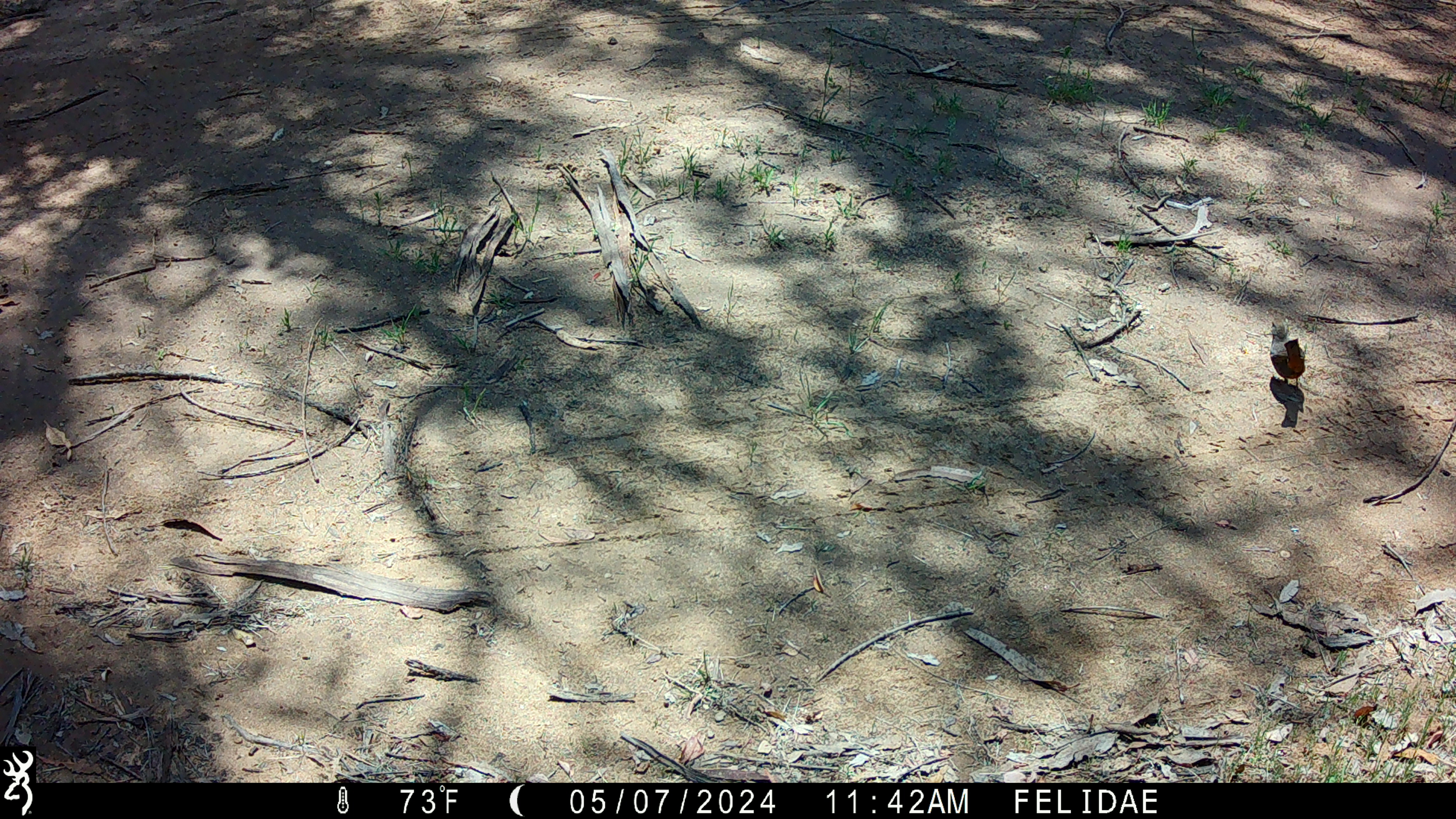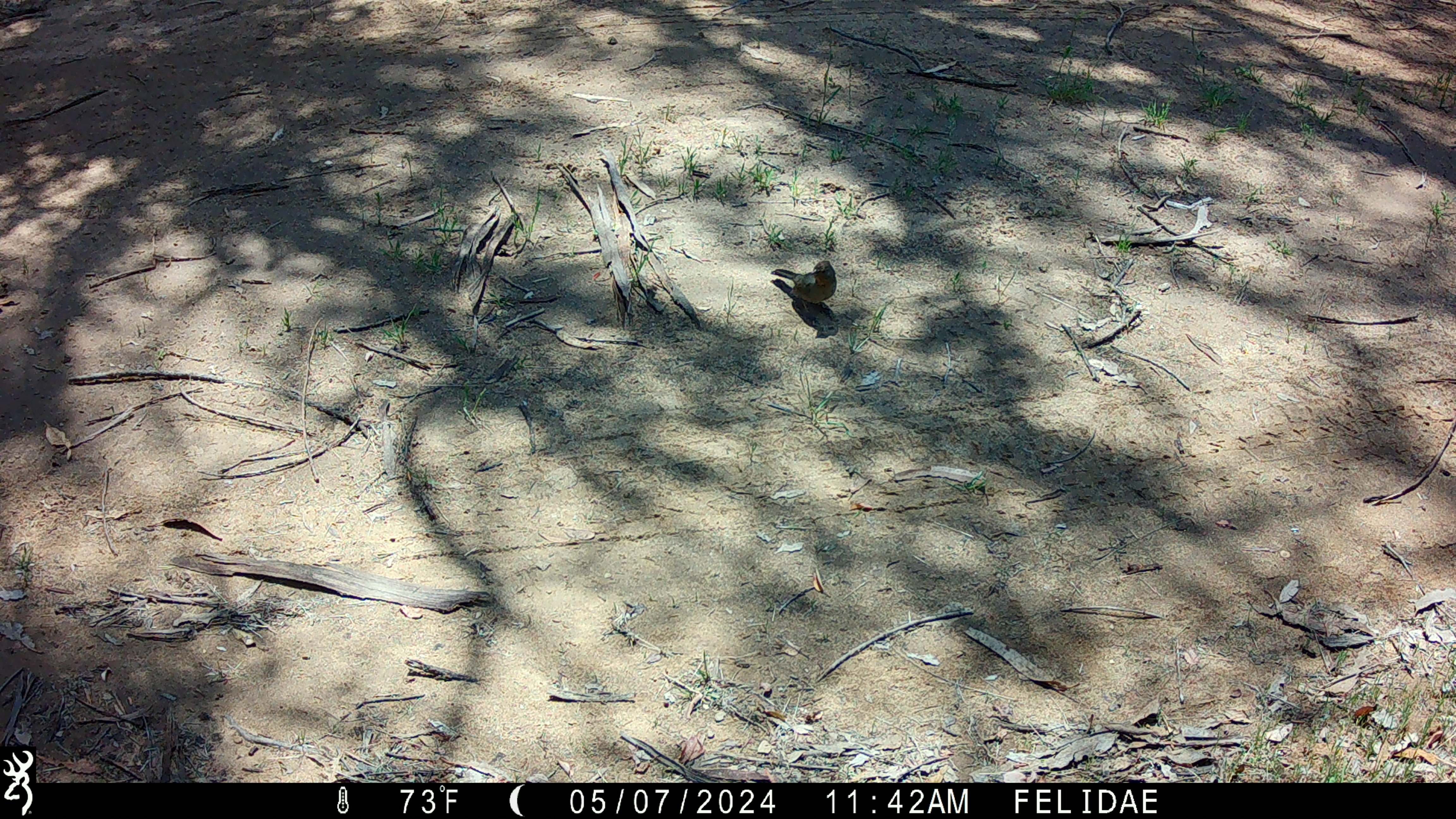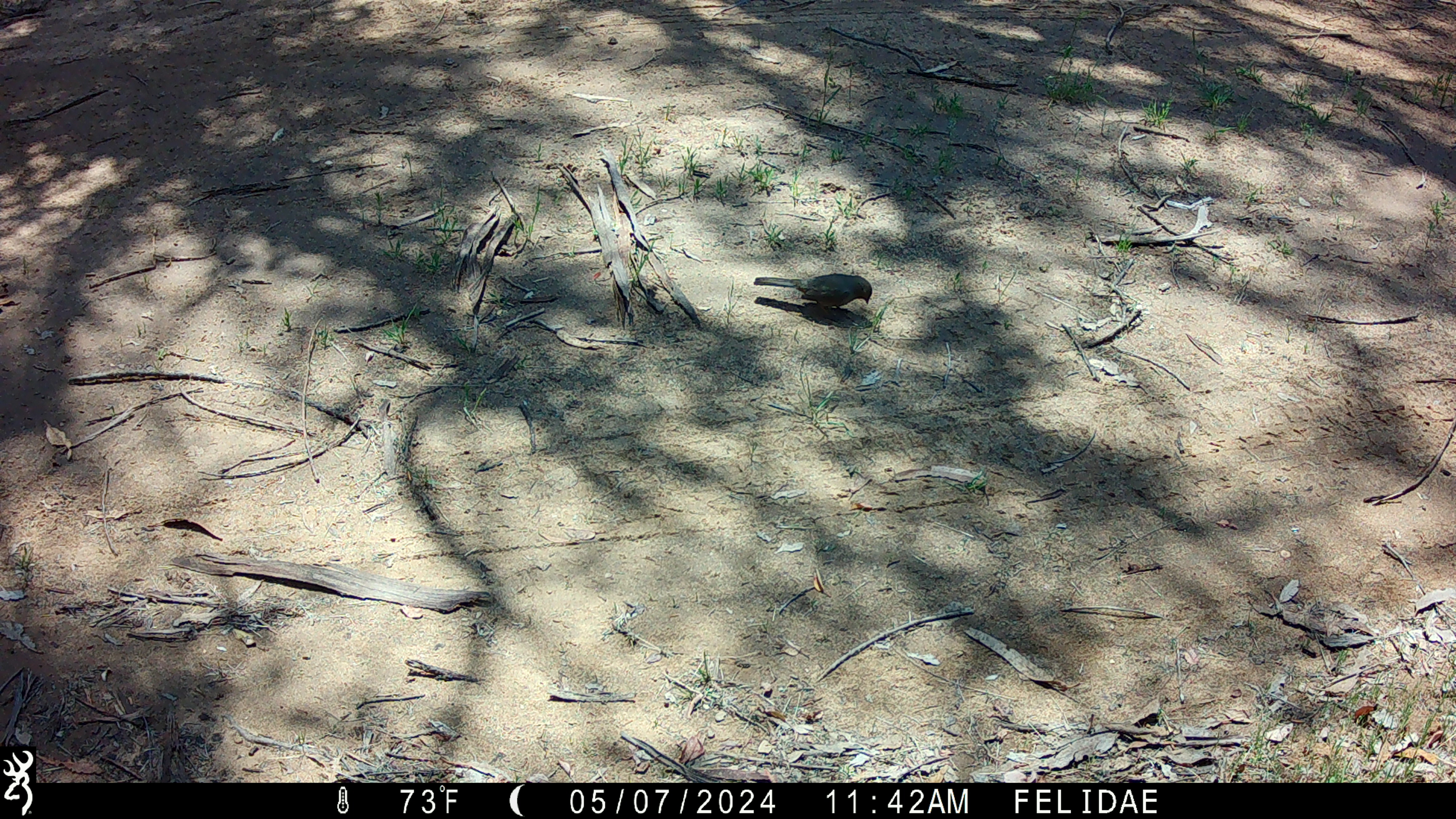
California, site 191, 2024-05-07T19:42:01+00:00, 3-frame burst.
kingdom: Animalia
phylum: Chordata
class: Aves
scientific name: Aves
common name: bird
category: unknown bird